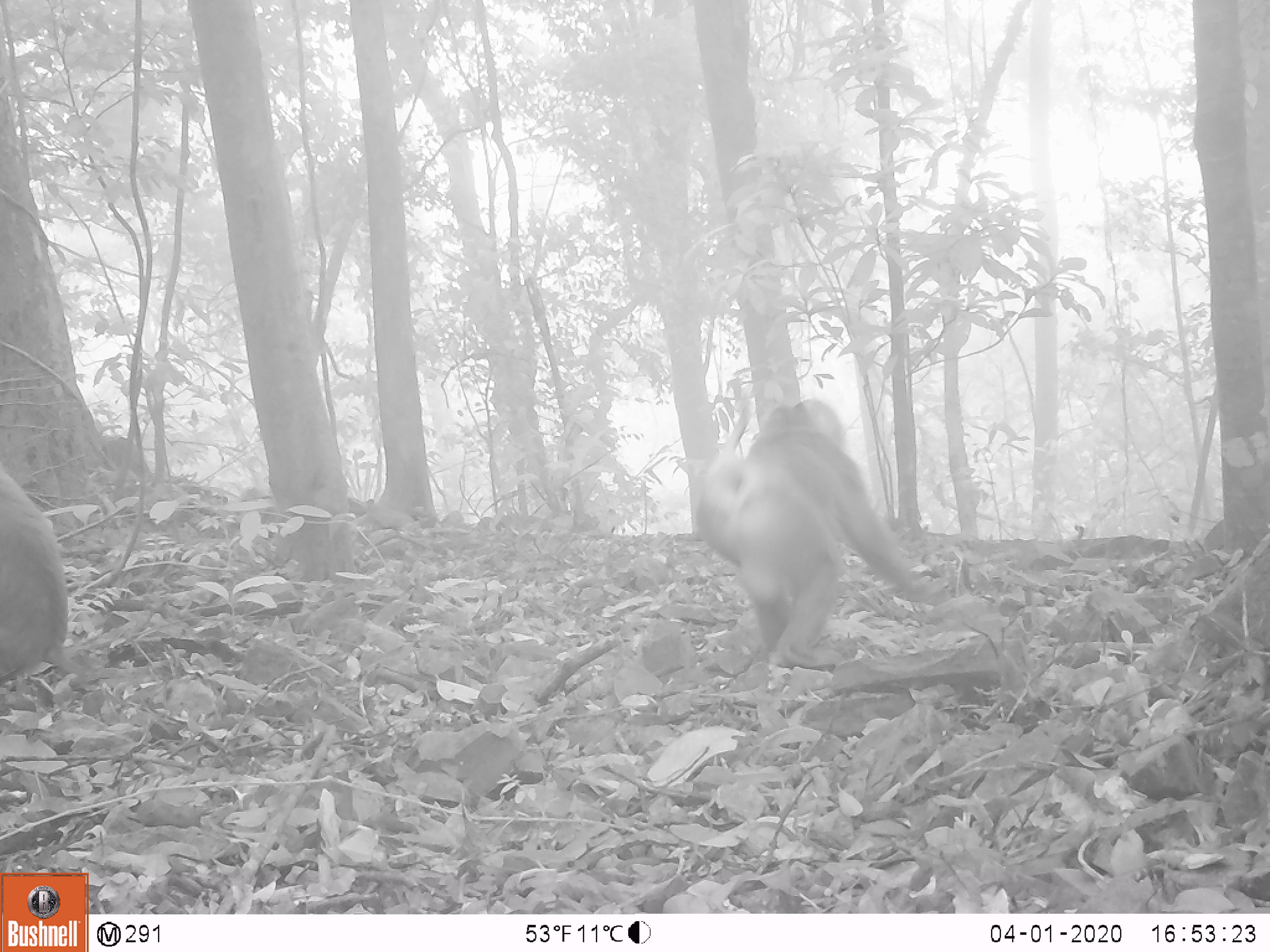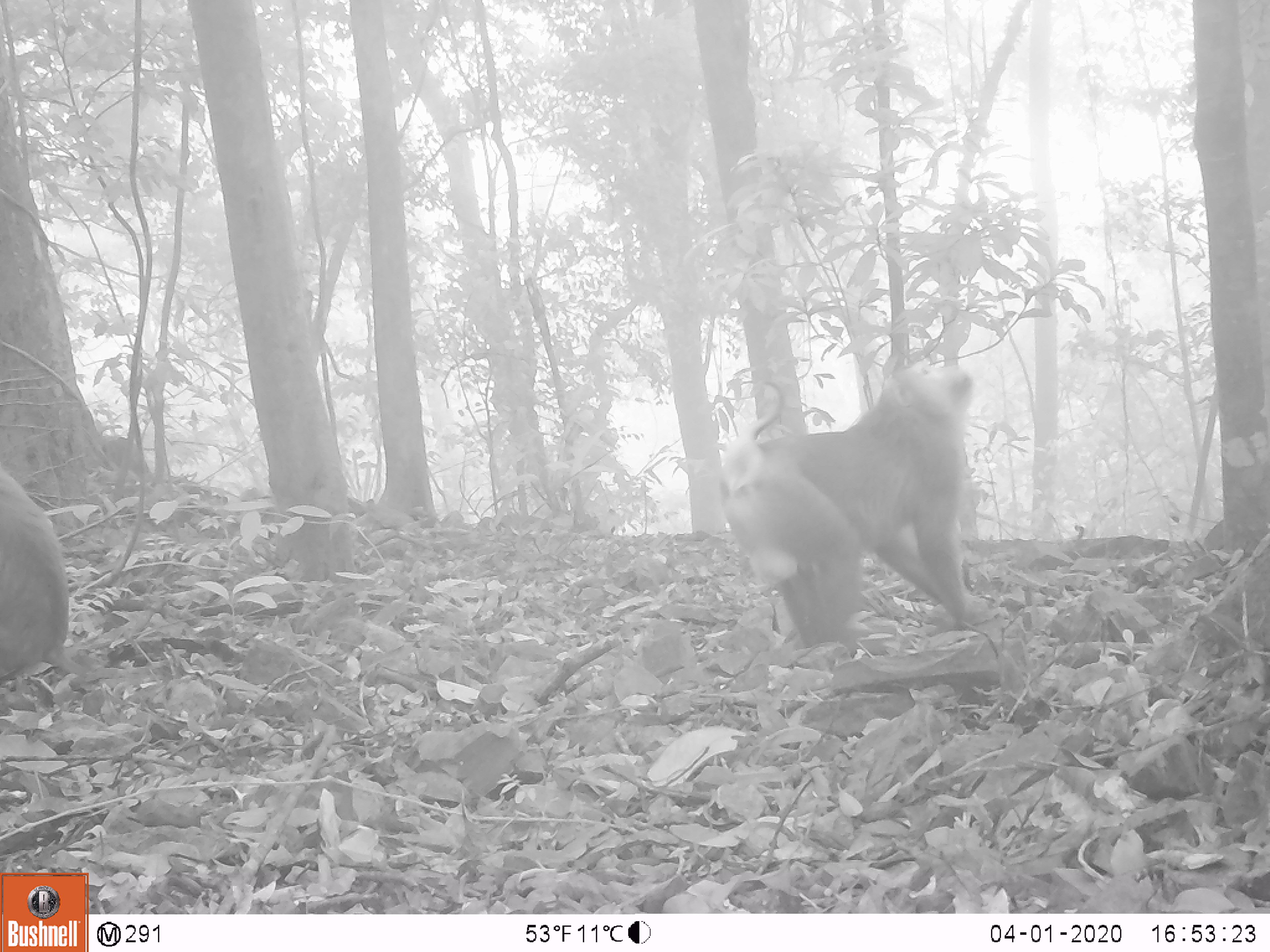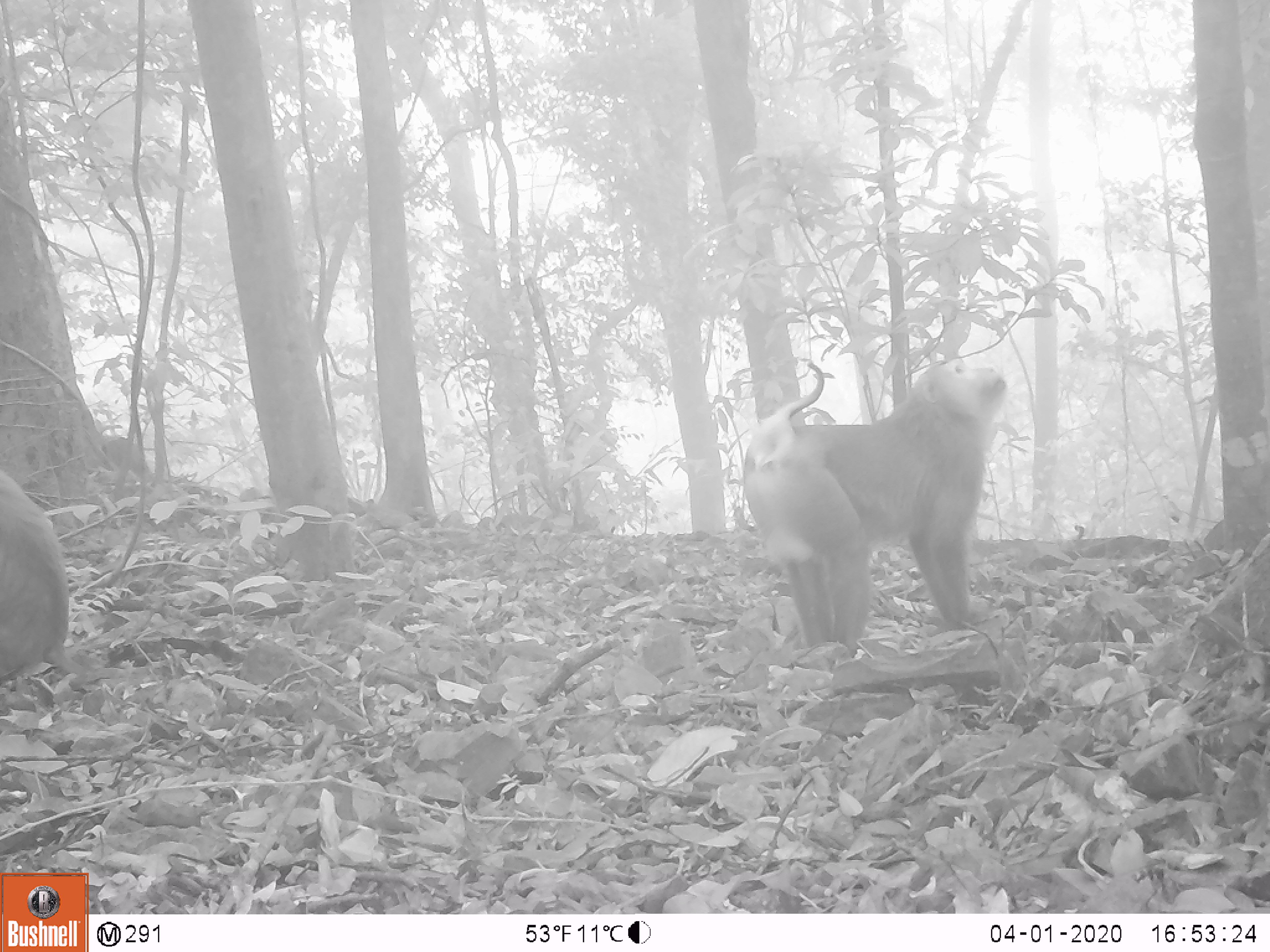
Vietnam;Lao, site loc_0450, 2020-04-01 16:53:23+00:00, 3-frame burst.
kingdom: Animalia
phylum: Chordata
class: Mammalia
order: Primates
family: Cercopithecidae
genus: Macaca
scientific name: Macaca nemestrina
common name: pig-tailed macaque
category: pig tailed macaque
Pig tailed macaque (pig-tailed macaque) (Macaca nemestrina). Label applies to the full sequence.